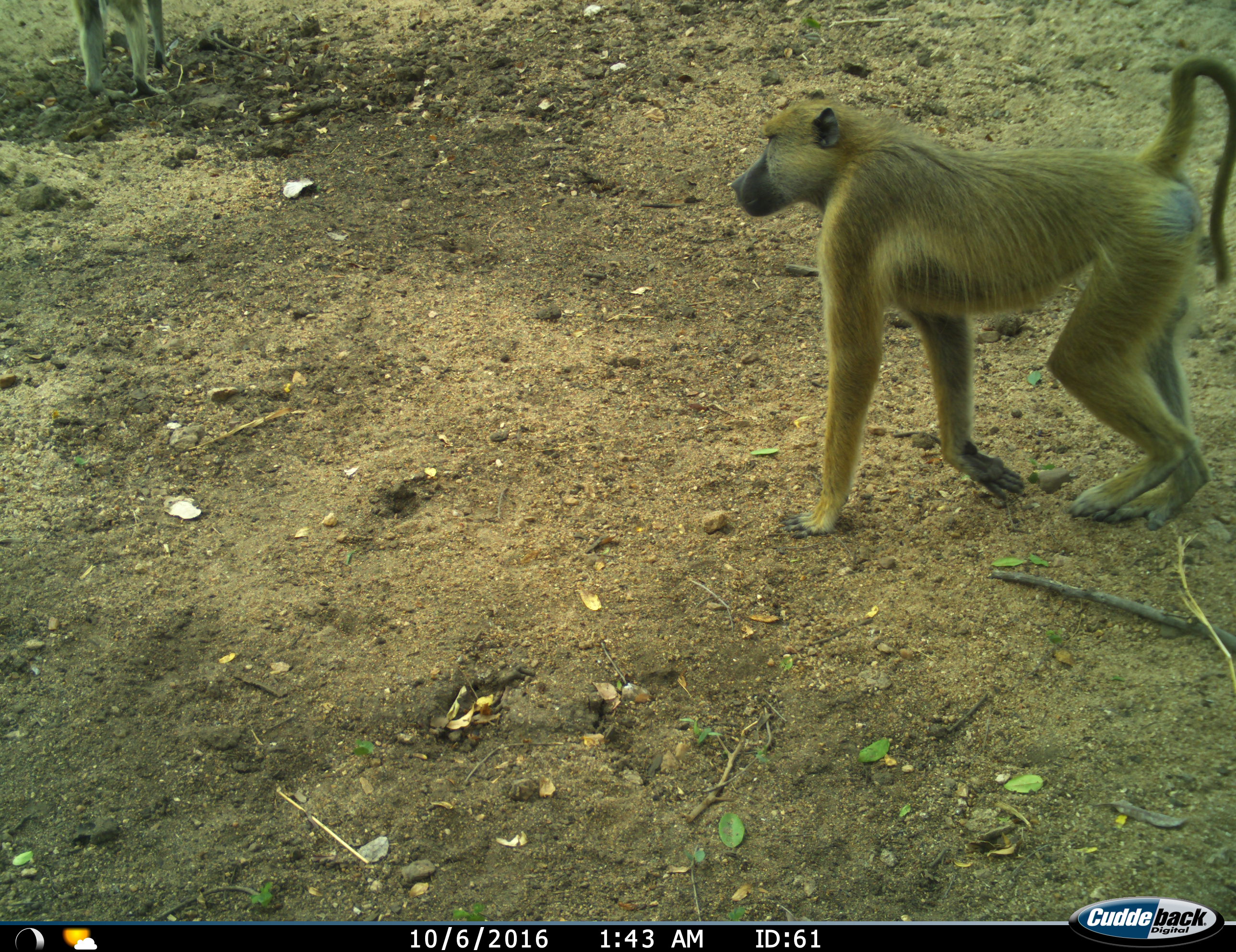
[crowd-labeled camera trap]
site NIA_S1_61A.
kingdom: Animalia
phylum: Chordata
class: Mammalia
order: Primates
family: Cercopithecidae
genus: Papio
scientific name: Papio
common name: baboon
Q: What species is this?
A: Baboon (Papio).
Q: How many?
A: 2.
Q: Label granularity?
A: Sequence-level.